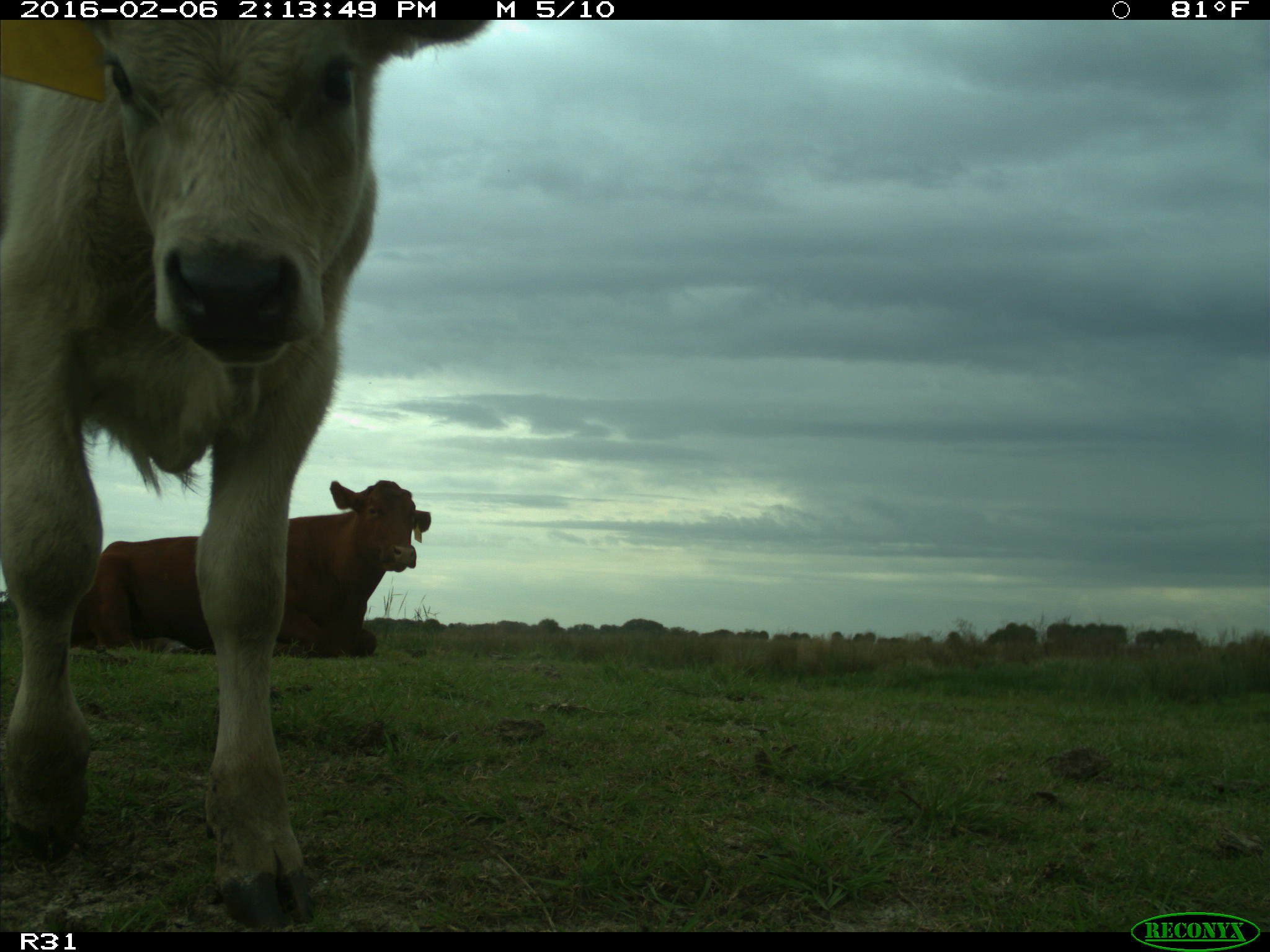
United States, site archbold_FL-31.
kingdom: Animalia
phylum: Chordata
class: Mammalia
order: Artiodactyla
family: Bovidae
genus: Bos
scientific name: Bos taurus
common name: domestic cow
Bos taurus (domestic cow).